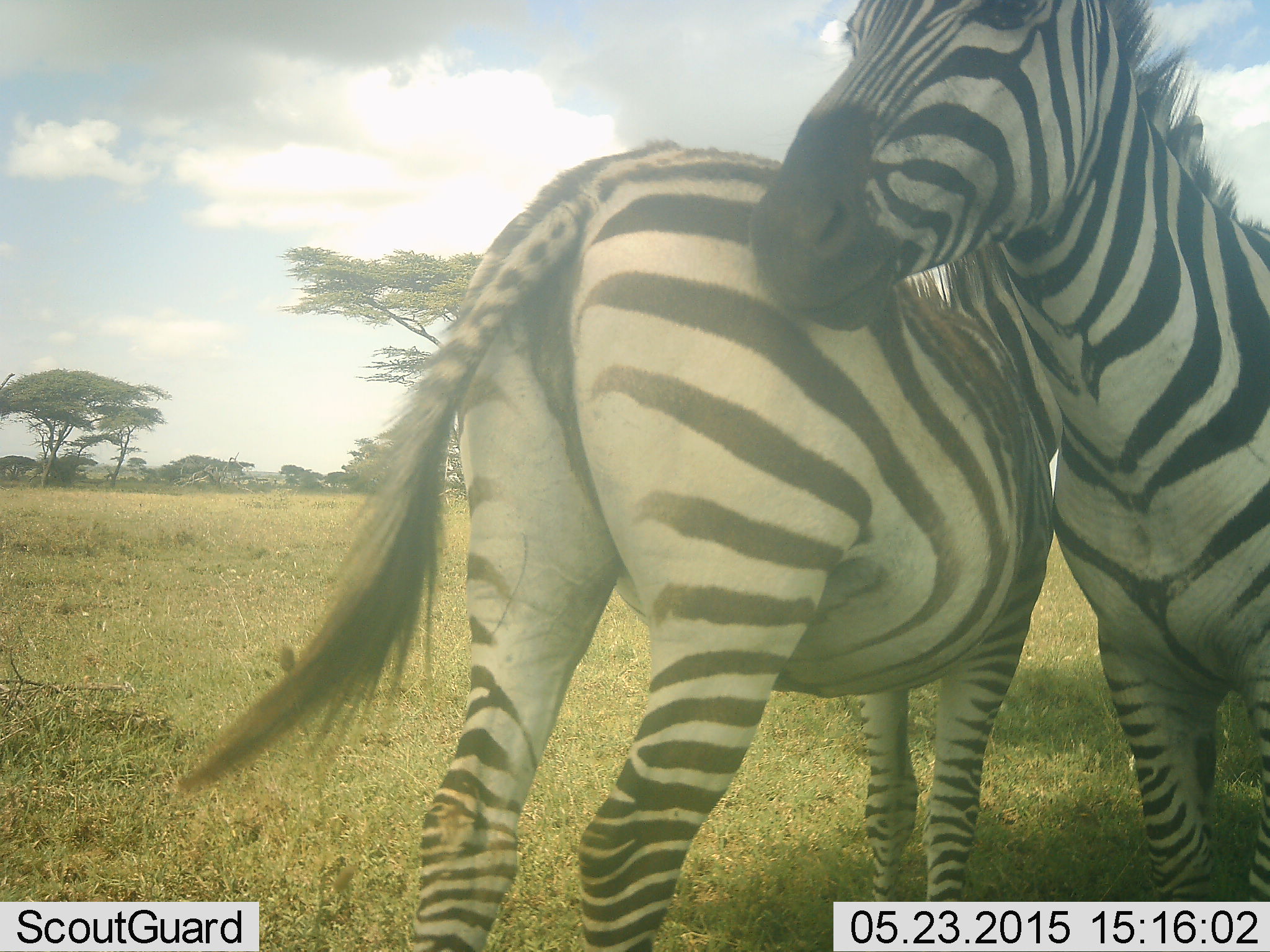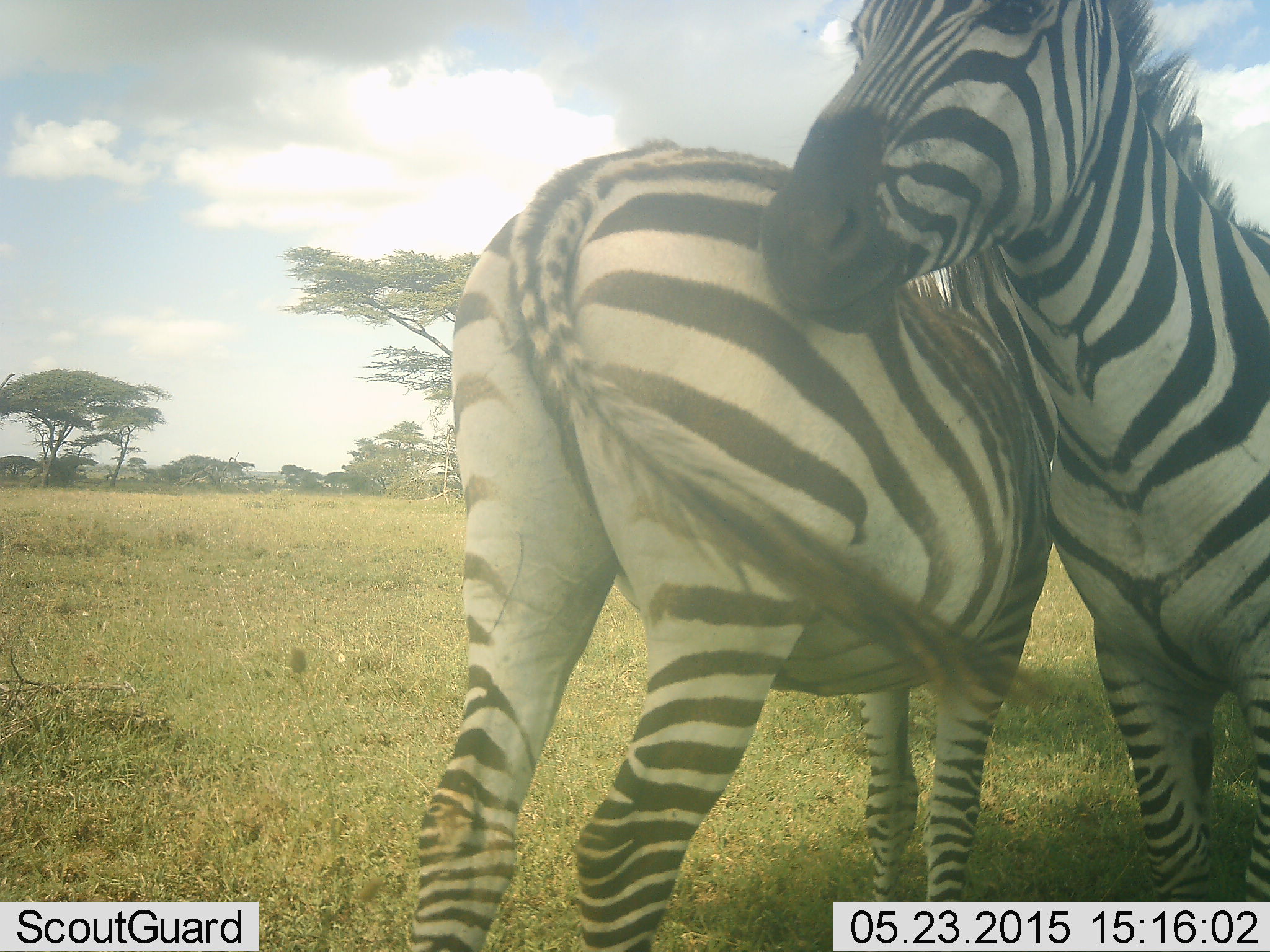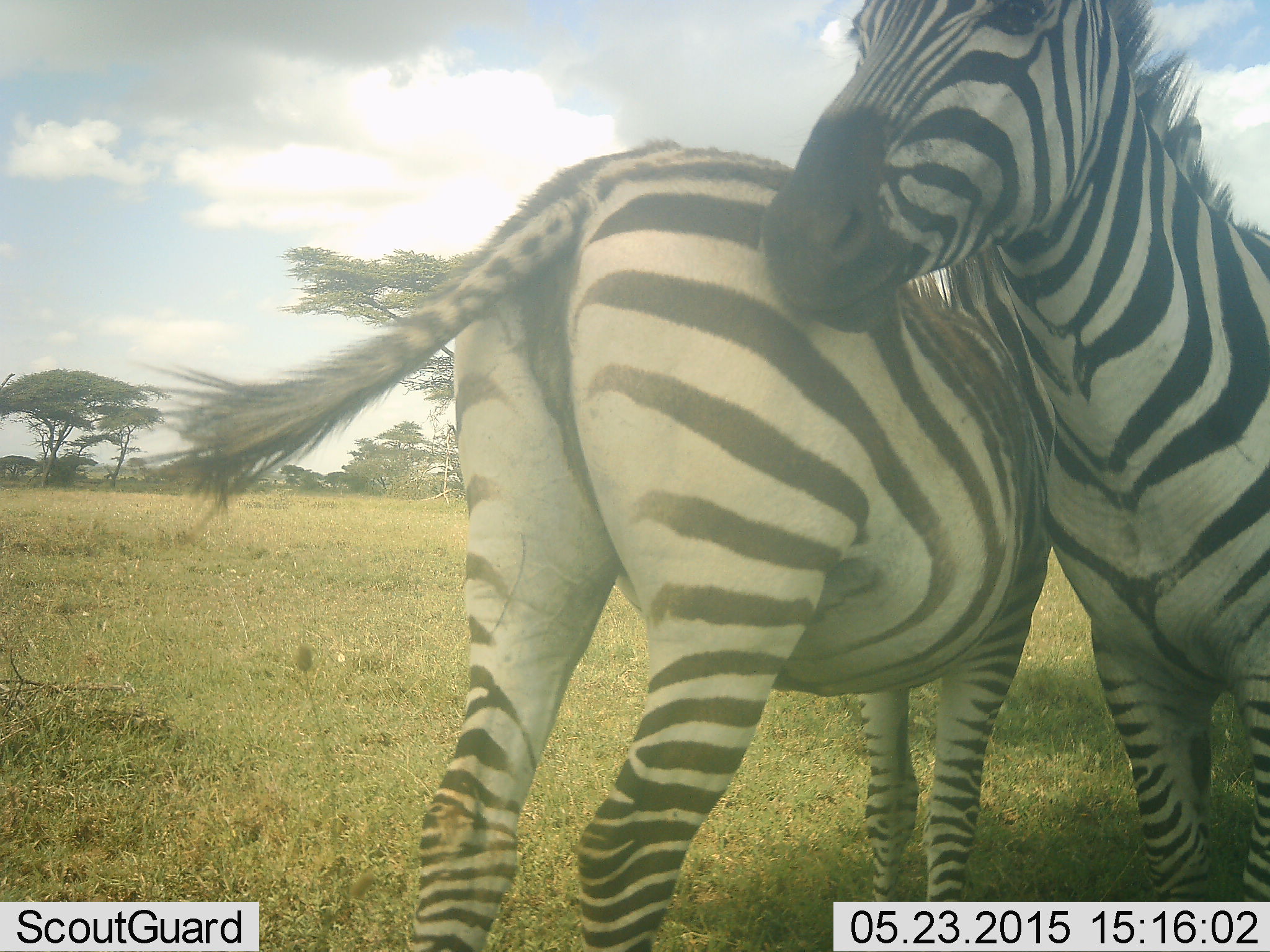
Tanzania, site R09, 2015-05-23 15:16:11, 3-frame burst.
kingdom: Animalia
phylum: Chordata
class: Mammalia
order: Perissodactyla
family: Equidae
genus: Equus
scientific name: Equus quagga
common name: plains zebra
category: zebra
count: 2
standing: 60%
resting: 0%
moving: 0%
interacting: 80%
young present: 0%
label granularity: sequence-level